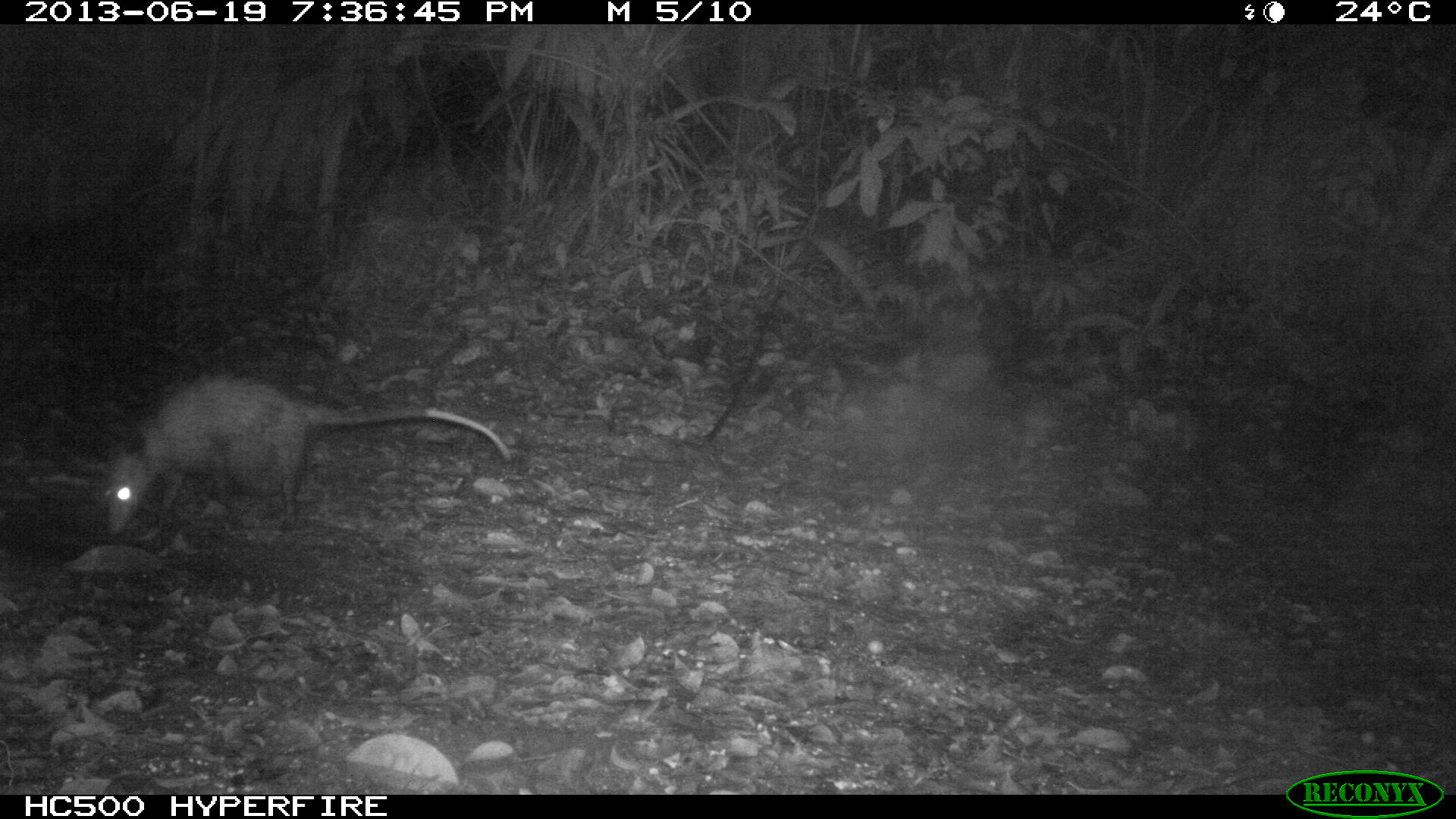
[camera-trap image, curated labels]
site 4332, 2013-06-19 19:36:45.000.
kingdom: Animalia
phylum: Chordata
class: Mammalia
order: Didelphimorphia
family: Didelphidae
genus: Didelphis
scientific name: Didelphis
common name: american opossums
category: didelphis sp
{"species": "didelphis sp (american opossums) (Didelphis)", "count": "1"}